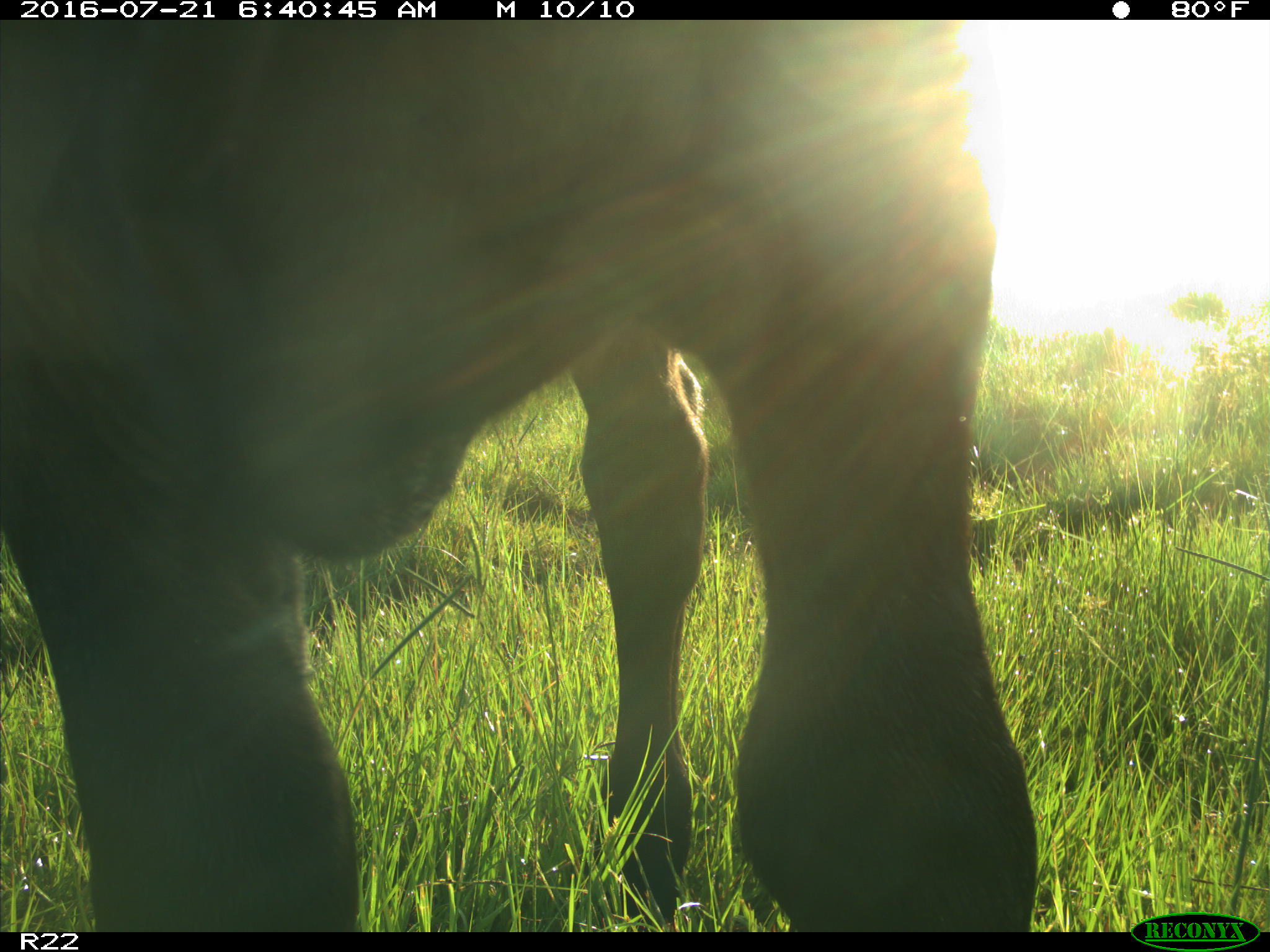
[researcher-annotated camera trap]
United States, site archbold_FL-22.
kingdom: Animalia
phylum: Chordata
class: Mammalia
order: Artiodactyla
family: Bovidae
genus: Bos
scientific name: Bos taurus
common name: domestic cow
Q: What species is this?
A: Bos taurus (domestic cow).